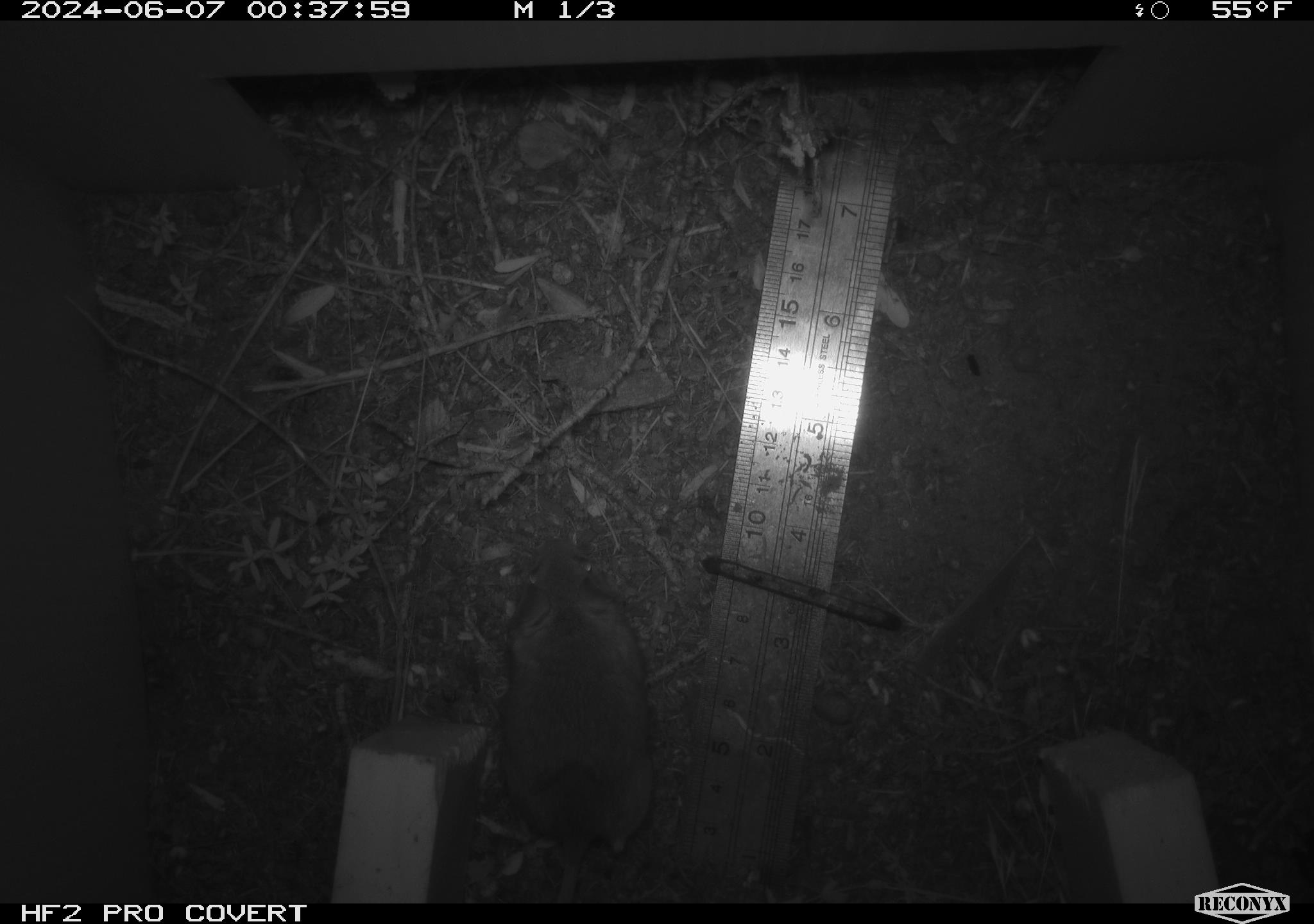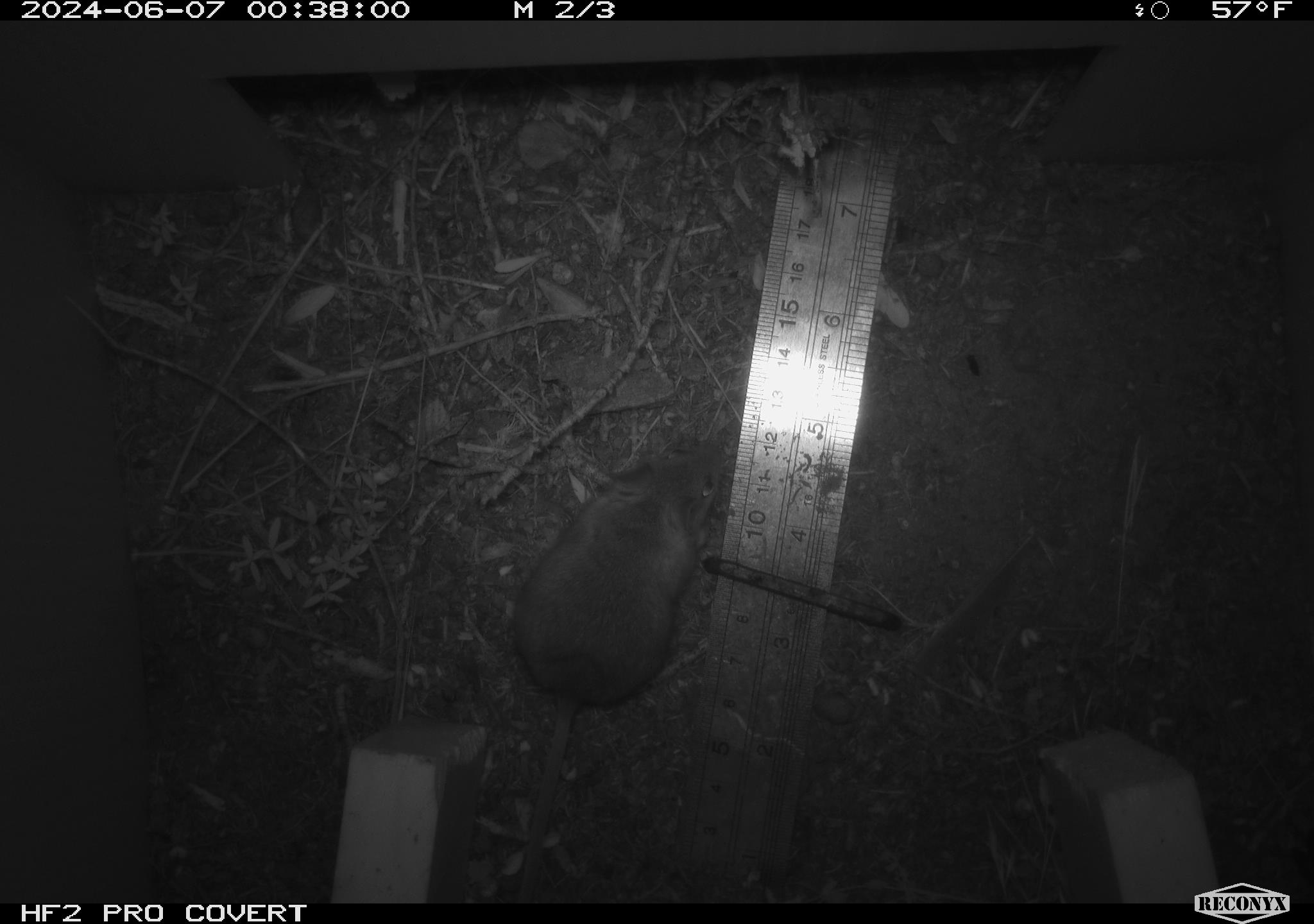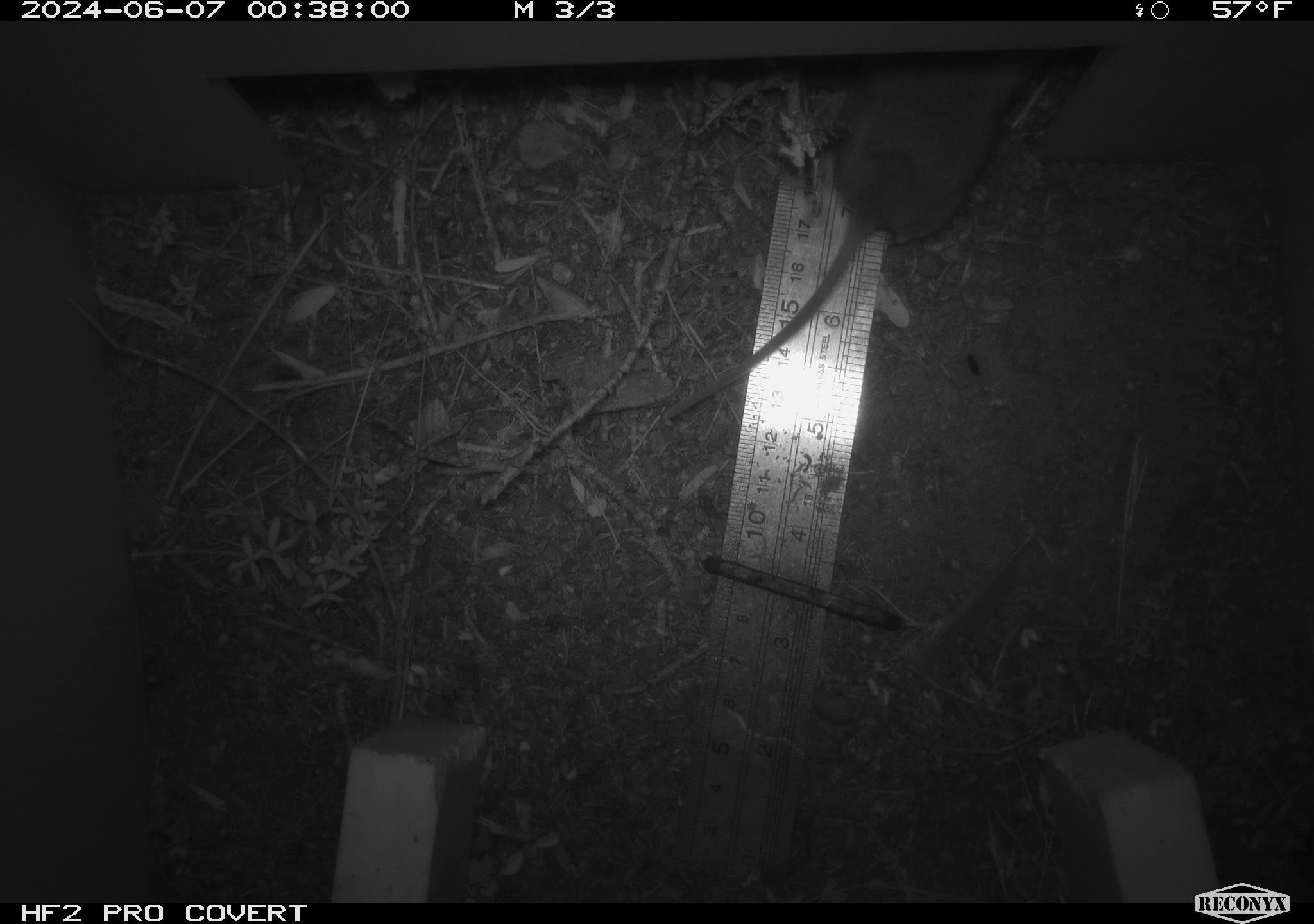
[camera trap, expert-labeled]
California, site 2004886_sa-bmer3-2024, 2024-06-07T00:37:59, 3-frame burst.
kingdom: Animalia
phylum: Chordata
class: Mammalia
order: Rodentia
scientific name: Rodentia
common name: mouse species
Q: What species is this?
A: Mouse species (Rodentia).